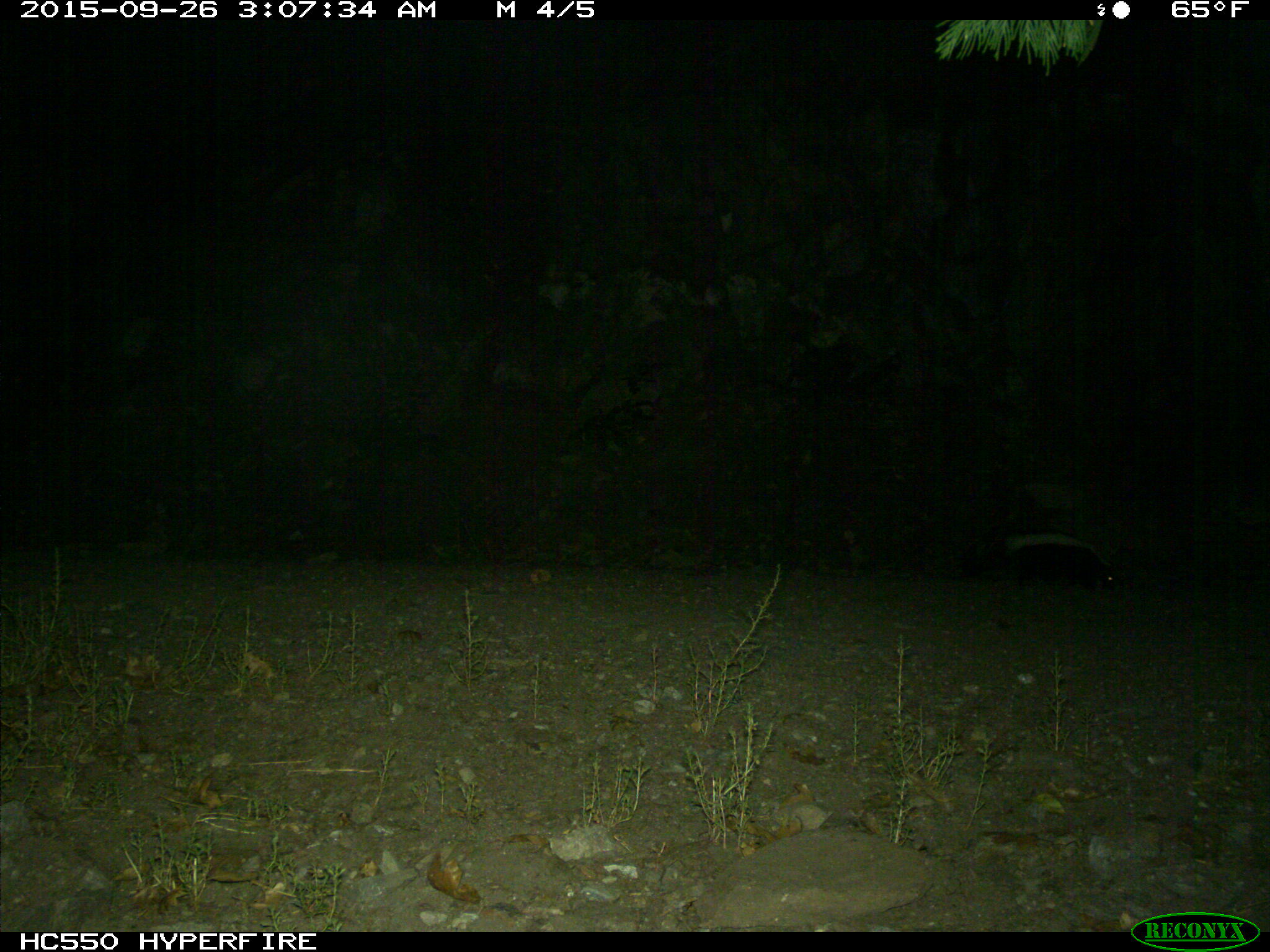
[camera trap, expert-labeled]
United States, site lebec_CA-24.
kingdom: Animalia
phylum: Chordata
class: Mammalia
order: Carnivora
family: Mephitidae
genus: Mephitis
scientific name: Mephitis mephitis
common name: striped skunk